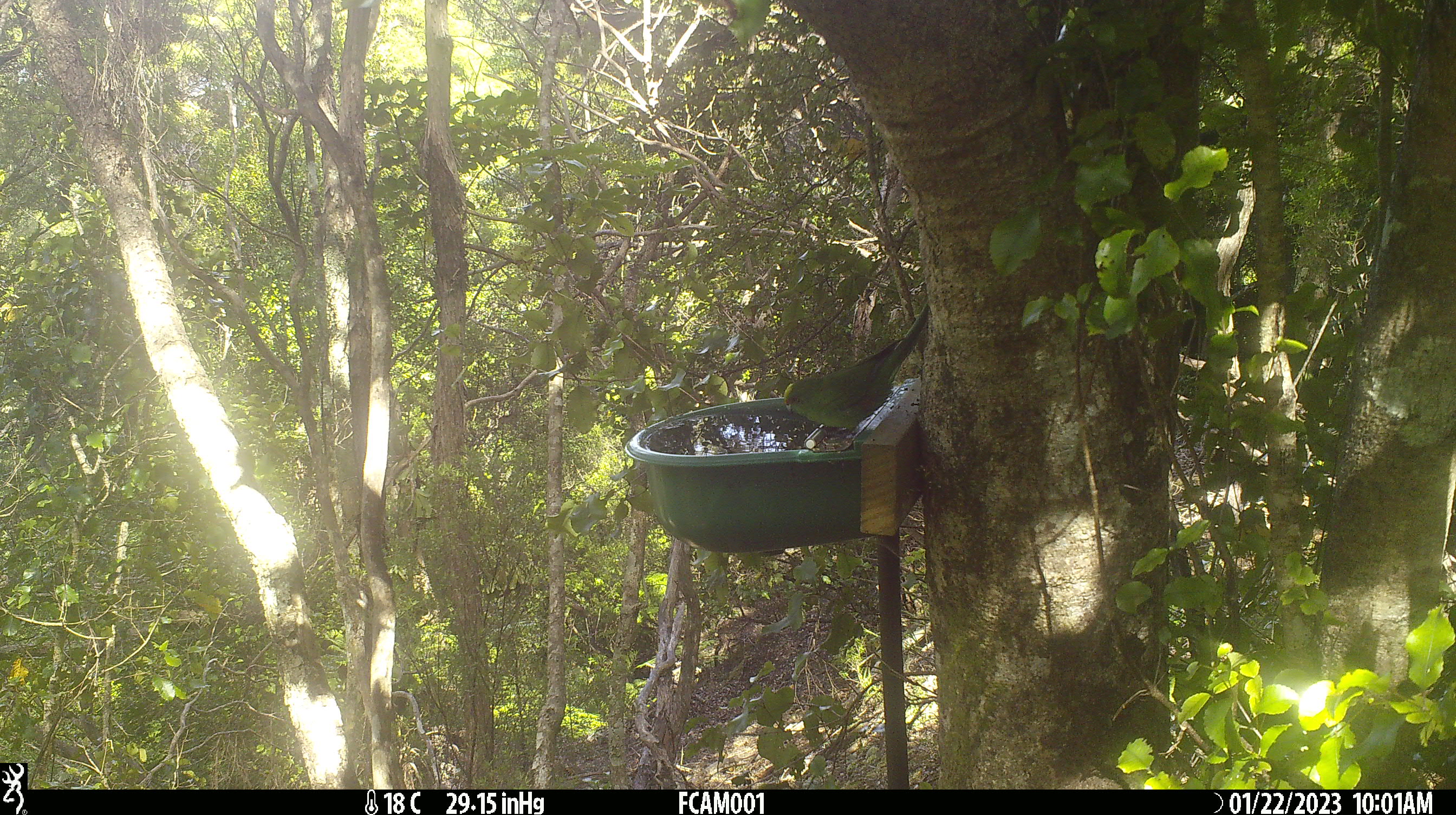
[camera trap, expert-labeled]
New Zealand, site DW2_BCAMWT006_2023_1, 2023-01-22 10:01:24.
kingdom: Animalia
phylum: Chordata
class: Aves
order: Psittaciformes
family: Psittaculidae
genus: Cyanoramphus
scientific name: Cyanoramphus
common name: parakeet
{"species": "parakeet (Cyanoramphus)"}